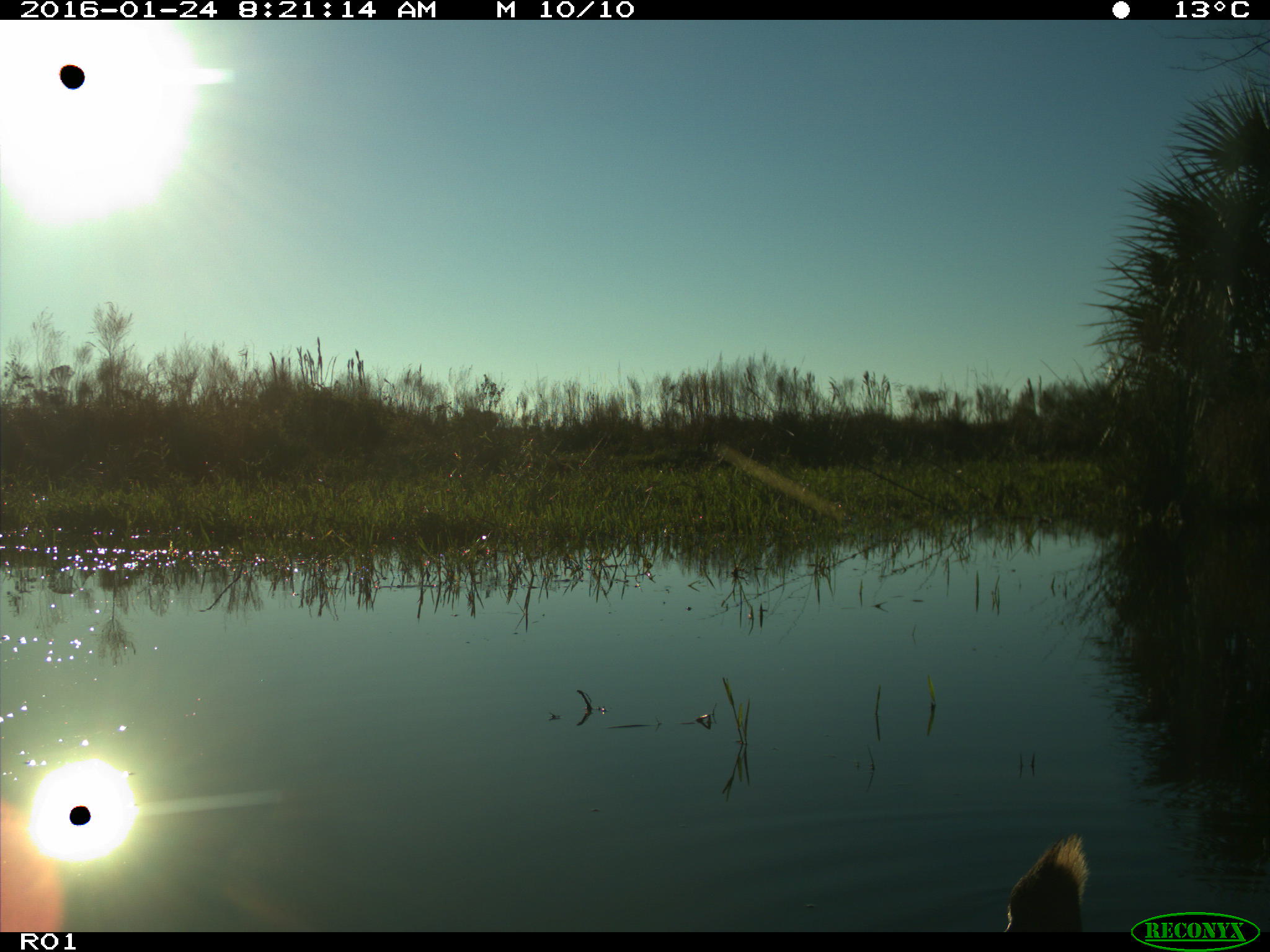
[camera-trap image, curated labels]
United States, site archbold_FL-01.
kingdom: Animalia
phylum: Chordata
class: Aves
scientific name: Aves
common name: birds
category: unidentified bird